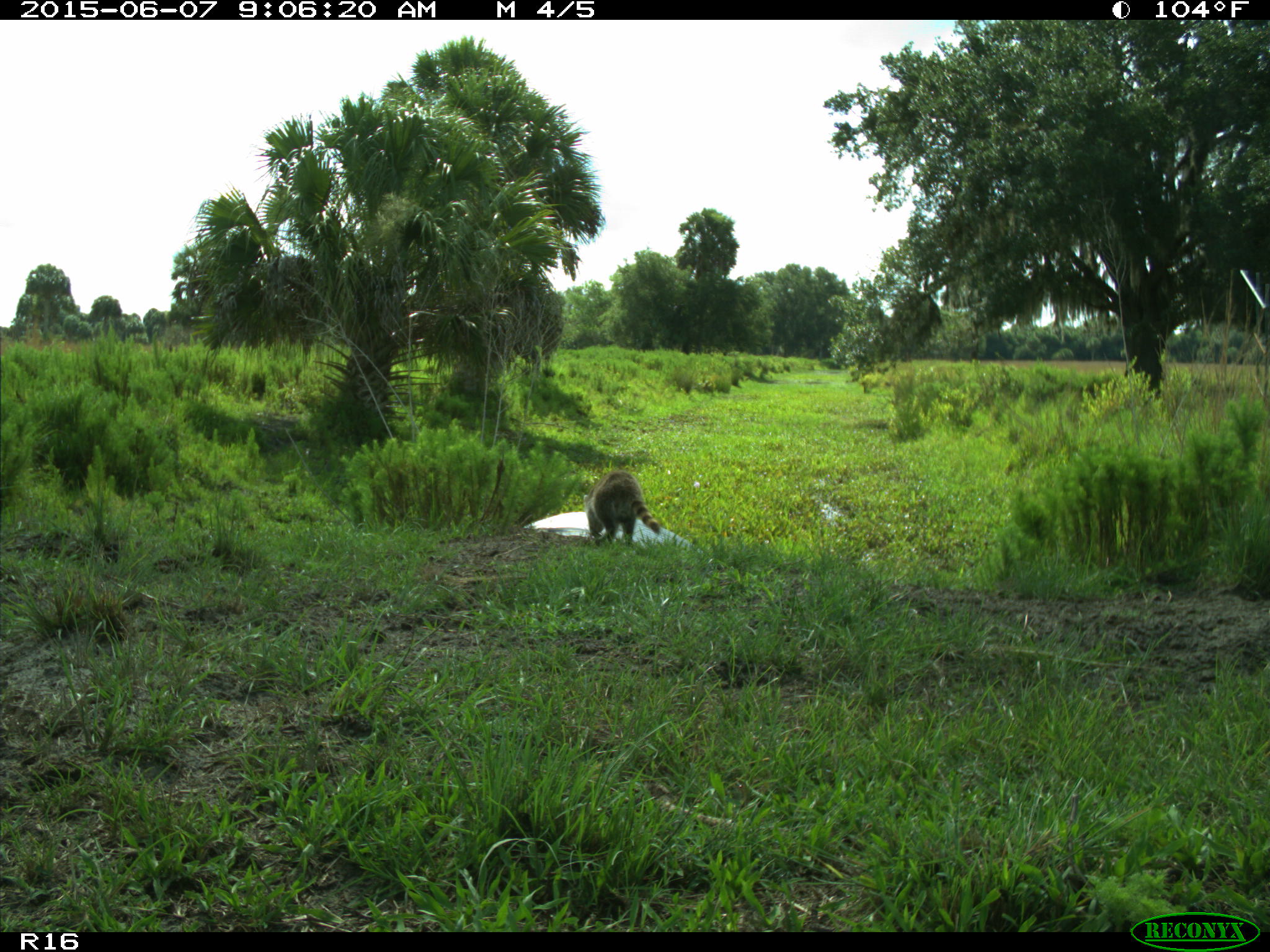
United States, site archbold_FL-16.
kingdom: Animalia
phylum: Chordata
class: Mammalia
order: Carnivora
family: Procyonidae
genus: Procyon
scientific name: Procyon lotor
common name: common raccoon